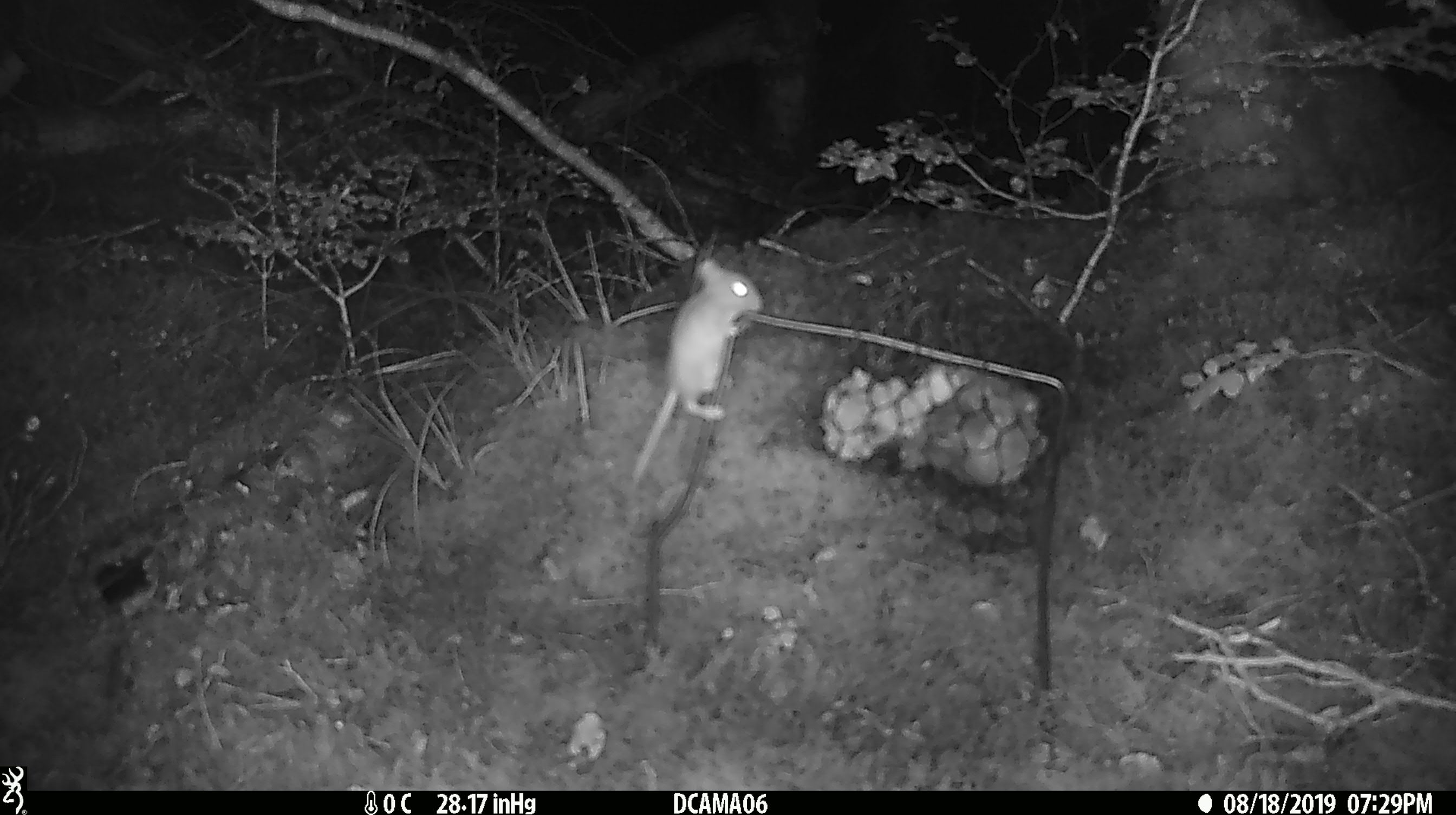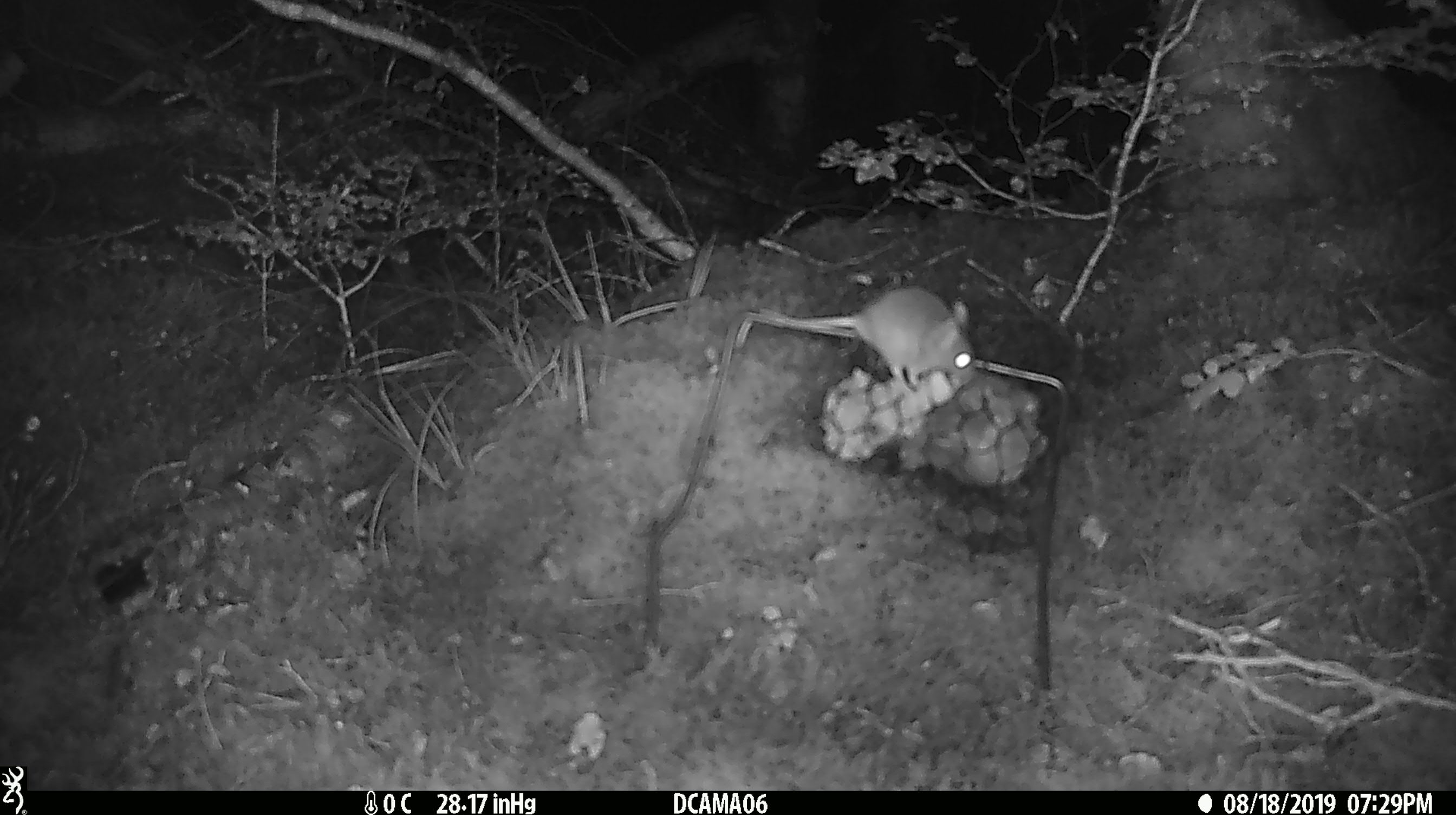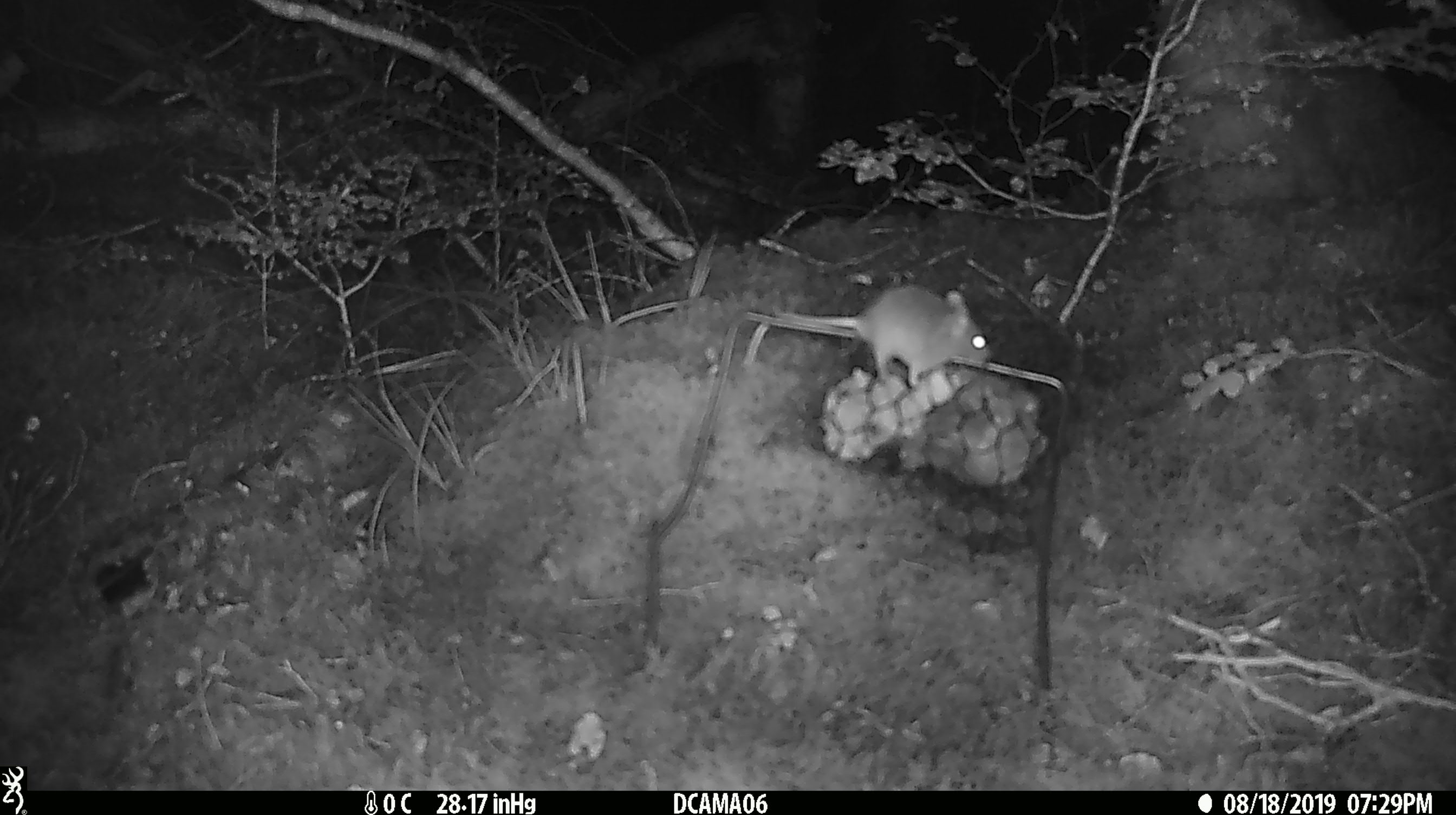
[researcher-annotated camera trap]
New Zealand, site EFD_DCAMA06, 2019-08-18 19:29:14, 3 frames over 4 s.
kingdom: Animalia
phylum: Chordata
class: Mammalia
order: Rodentia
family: Muridae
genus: Mus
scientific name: Mus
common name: mouse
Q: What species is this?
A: Mouse (Mus).